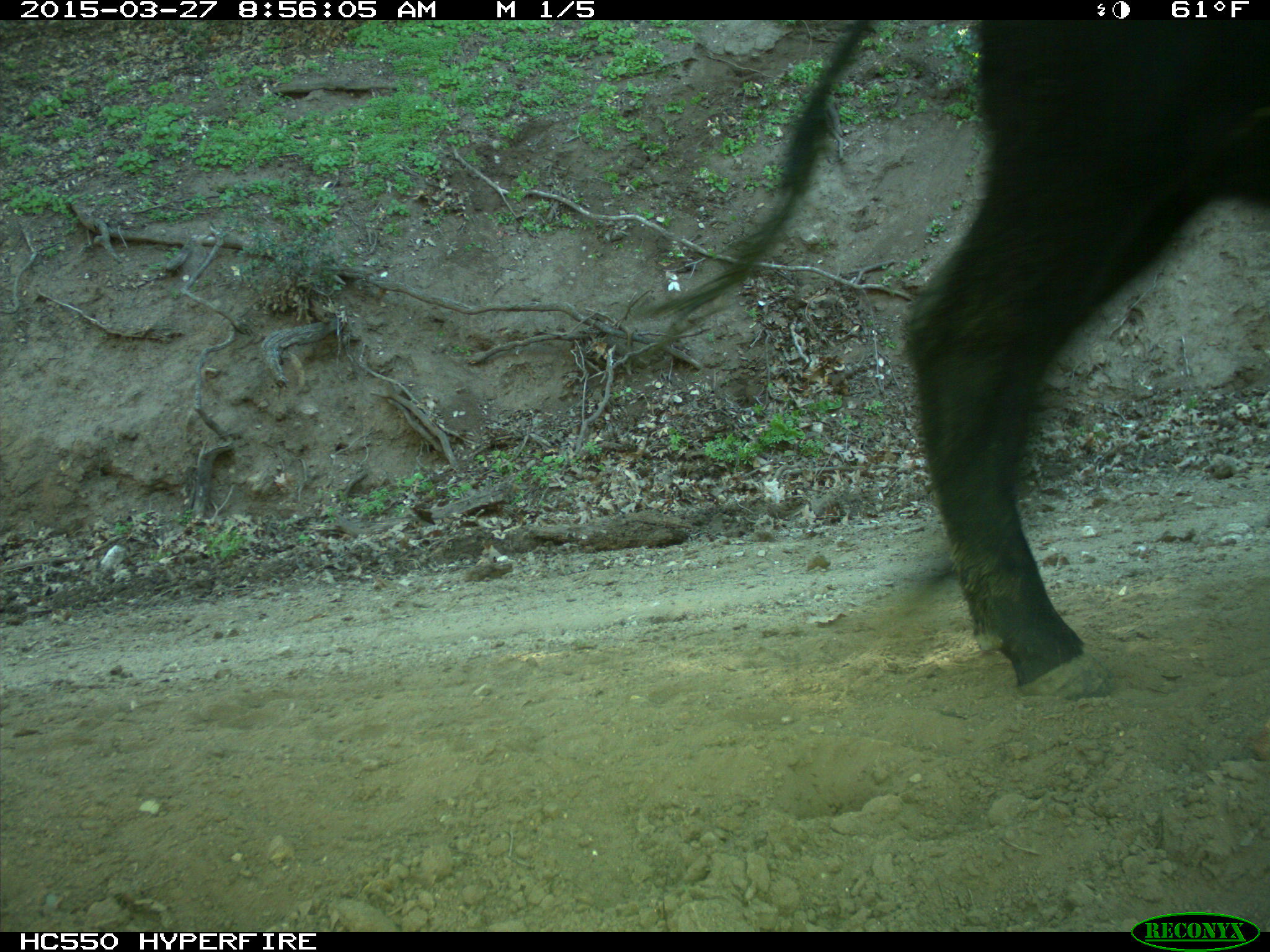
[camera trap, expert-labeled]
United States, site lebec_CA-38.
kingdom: Animalia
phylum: Chordata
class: Mammalia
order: Artiodactyla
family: Bovidae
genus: Bos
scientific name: Bos taurus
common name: domestic cow